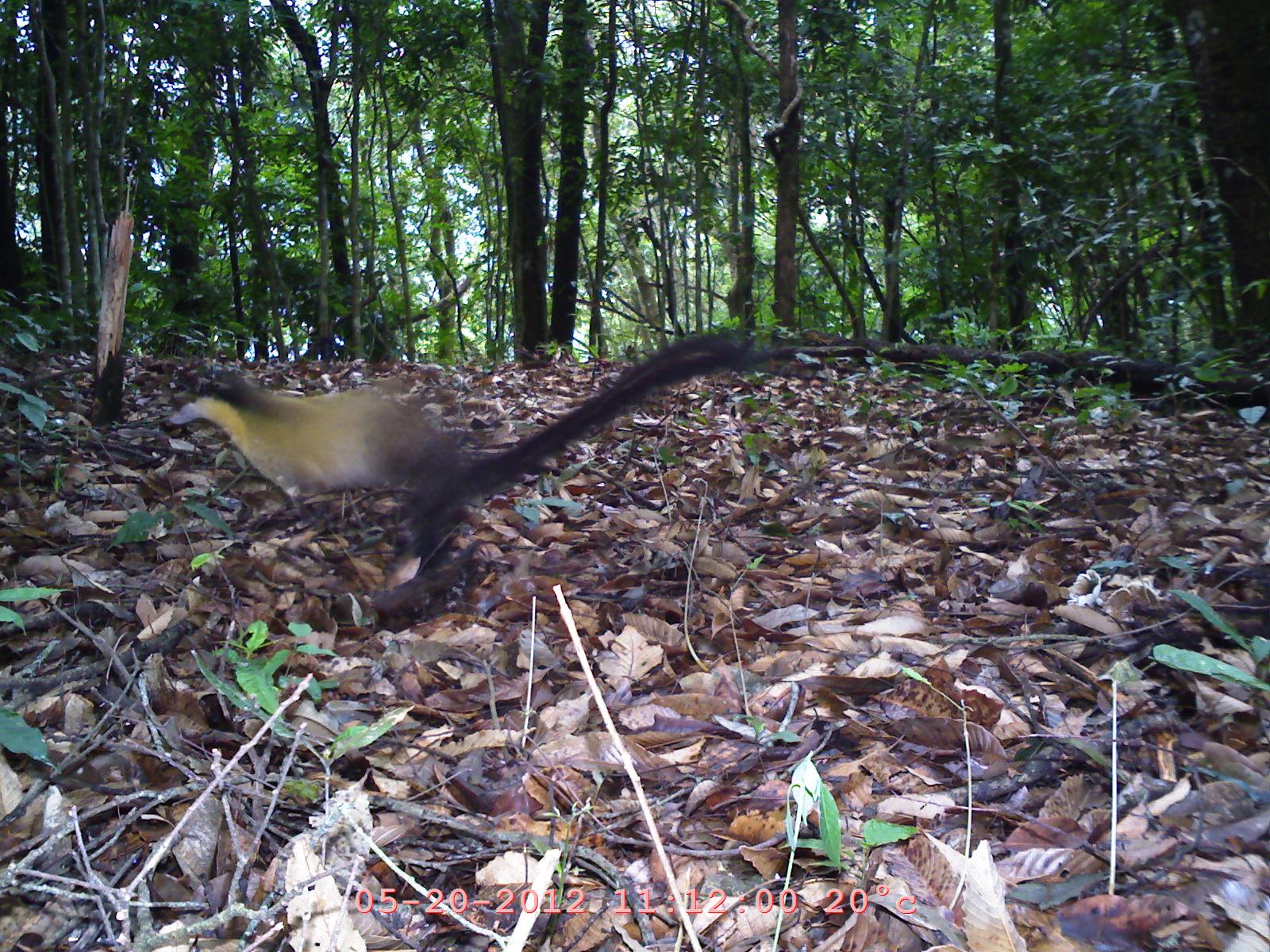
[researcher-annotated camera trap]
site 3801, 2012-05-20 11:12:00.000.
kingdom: Animalia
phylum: Chordata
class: Mammalia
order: Carnivora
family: Mustelidae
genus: Martes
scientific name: Martes flavigula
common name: yellow-throated marten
Martes flavigula (yellow-throated marten), count 1.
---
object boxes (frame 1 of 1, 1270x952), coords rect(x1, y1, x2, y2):
martes flavigula: rect(165, 326, 765, 597)